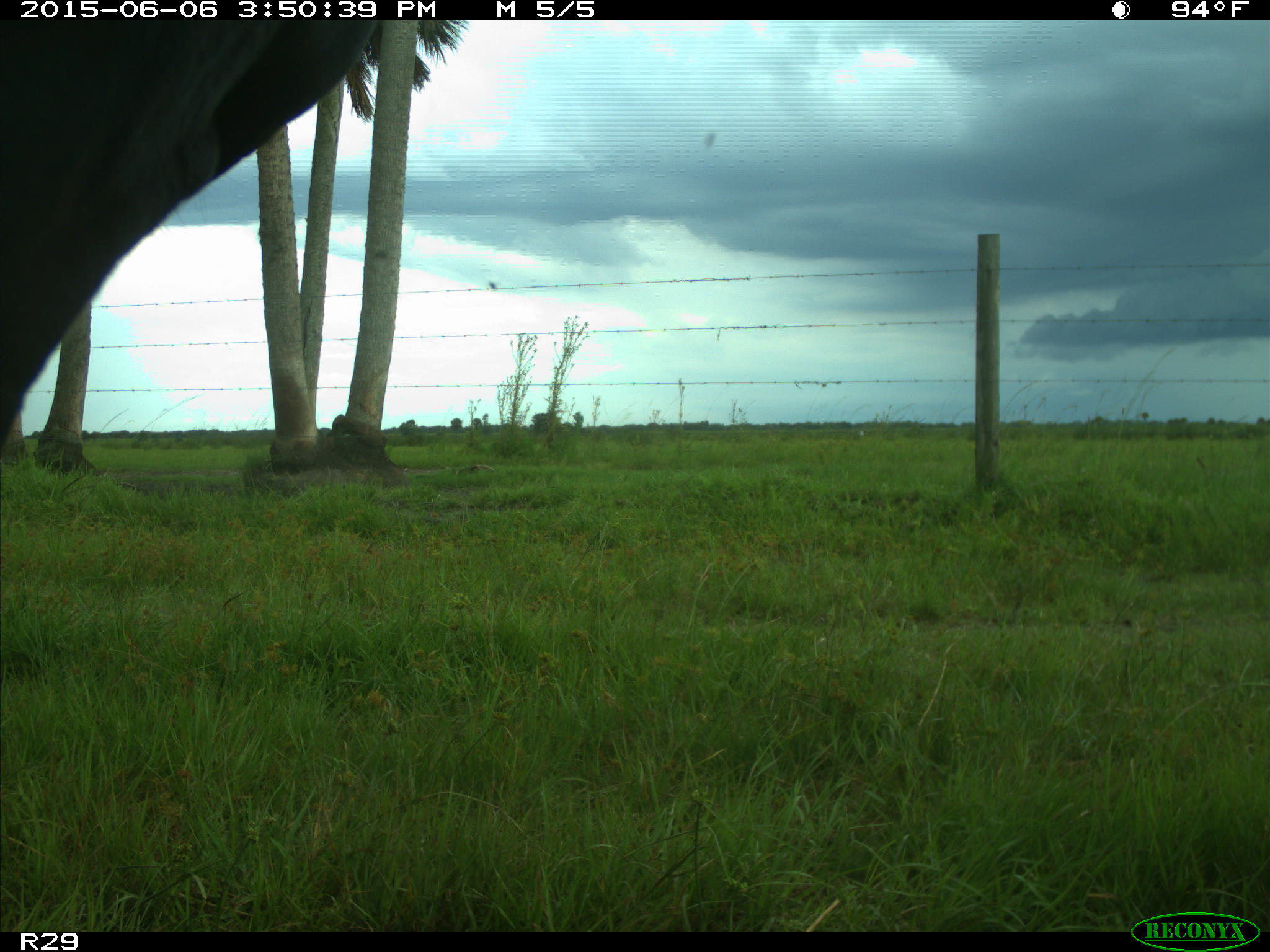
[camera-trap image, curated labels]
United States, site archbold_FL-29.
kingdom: Animalia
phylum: Chordata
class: Mammalia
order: Artiodactyla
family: Bovidae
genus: Bos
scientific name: Bos taurus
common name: domestic cow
Bos taurus (domestic cow).